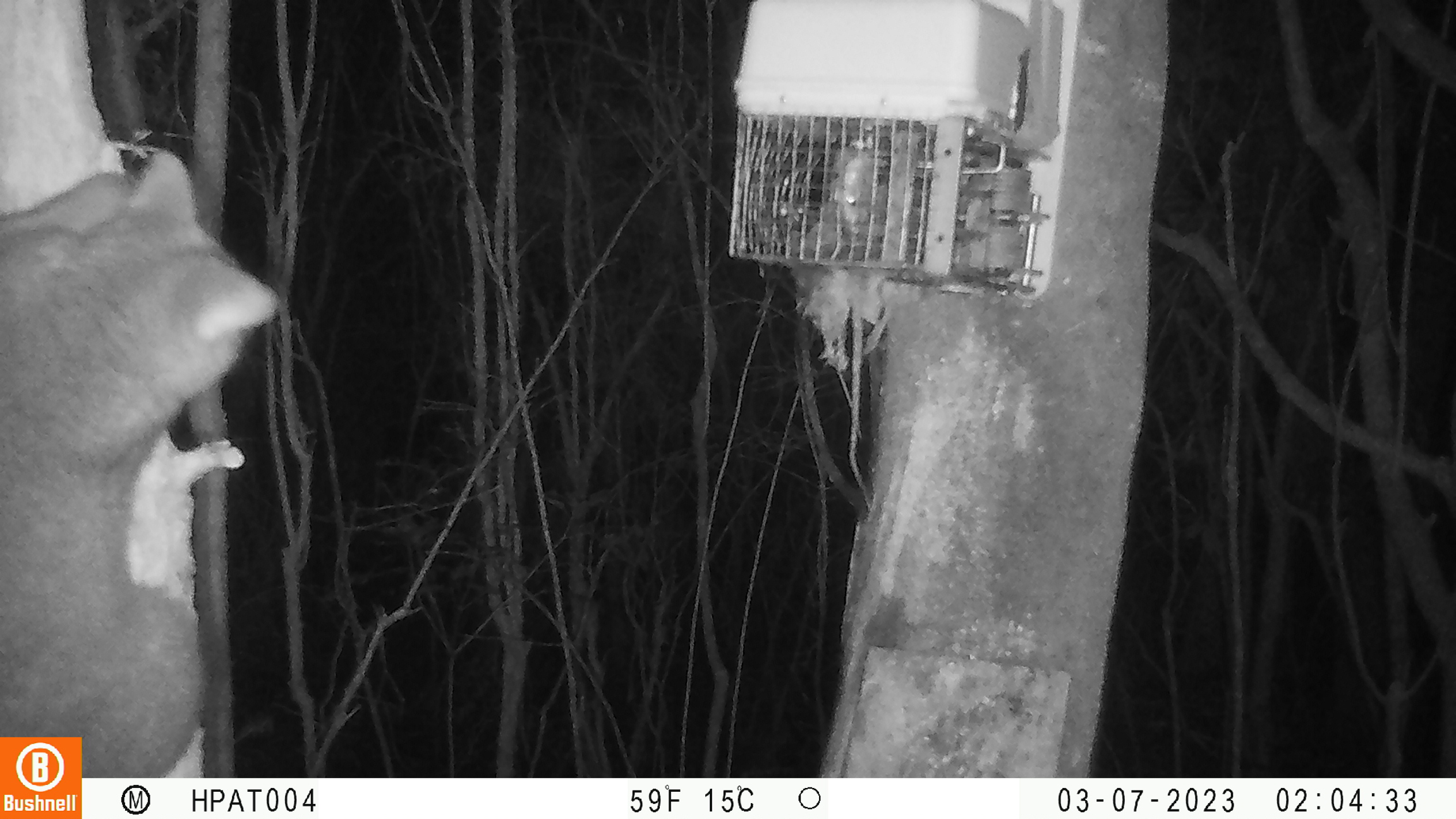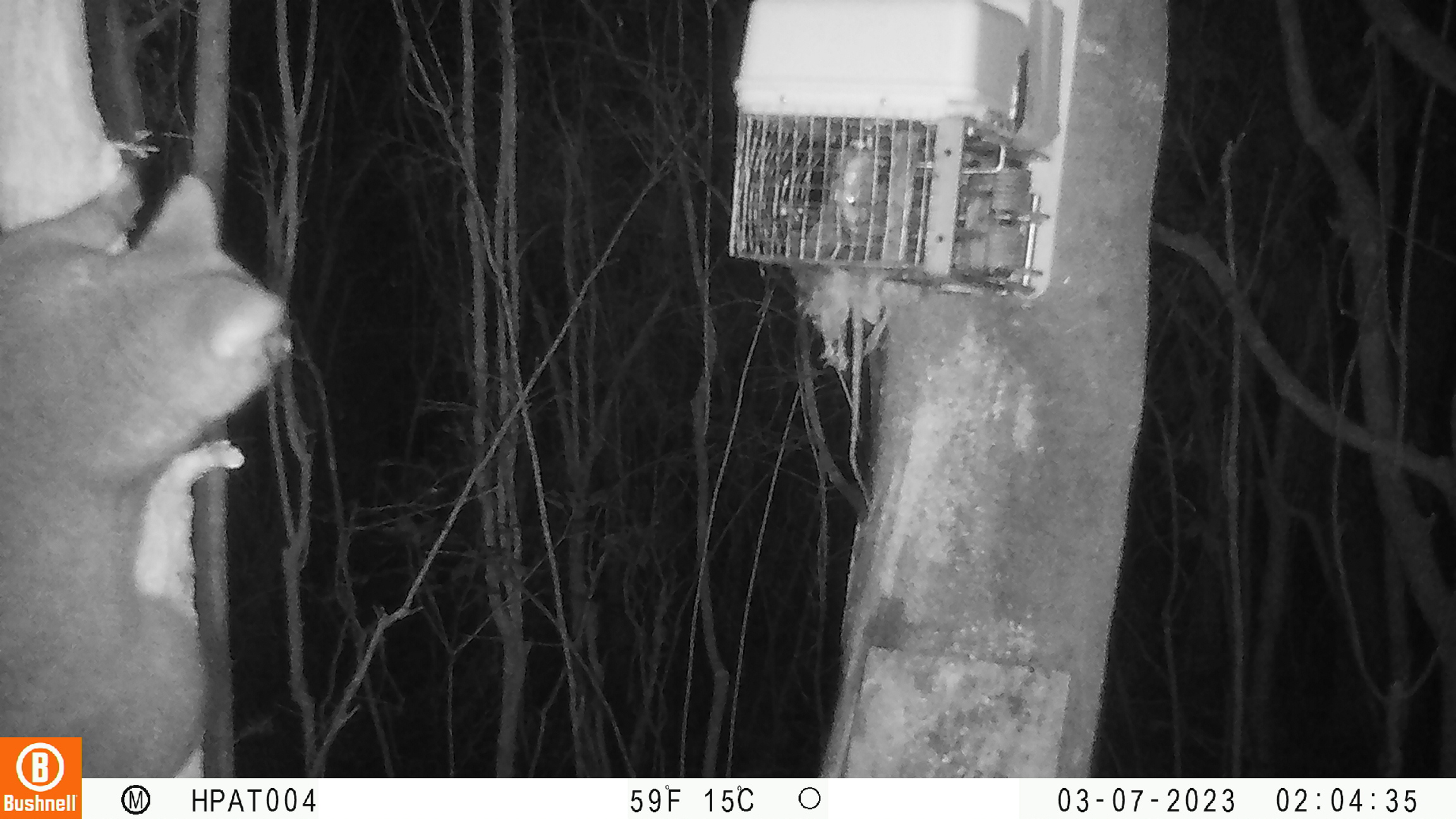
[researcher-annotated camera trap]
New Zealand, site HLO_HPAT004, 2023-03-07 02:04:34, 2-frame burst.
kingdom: Animalia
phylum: Chordata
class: Mammalia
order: Diprotodontia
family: Phalangeridae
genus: Trichosurus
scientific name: Trichosurus vulpecula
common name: common brushtail possum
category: possum